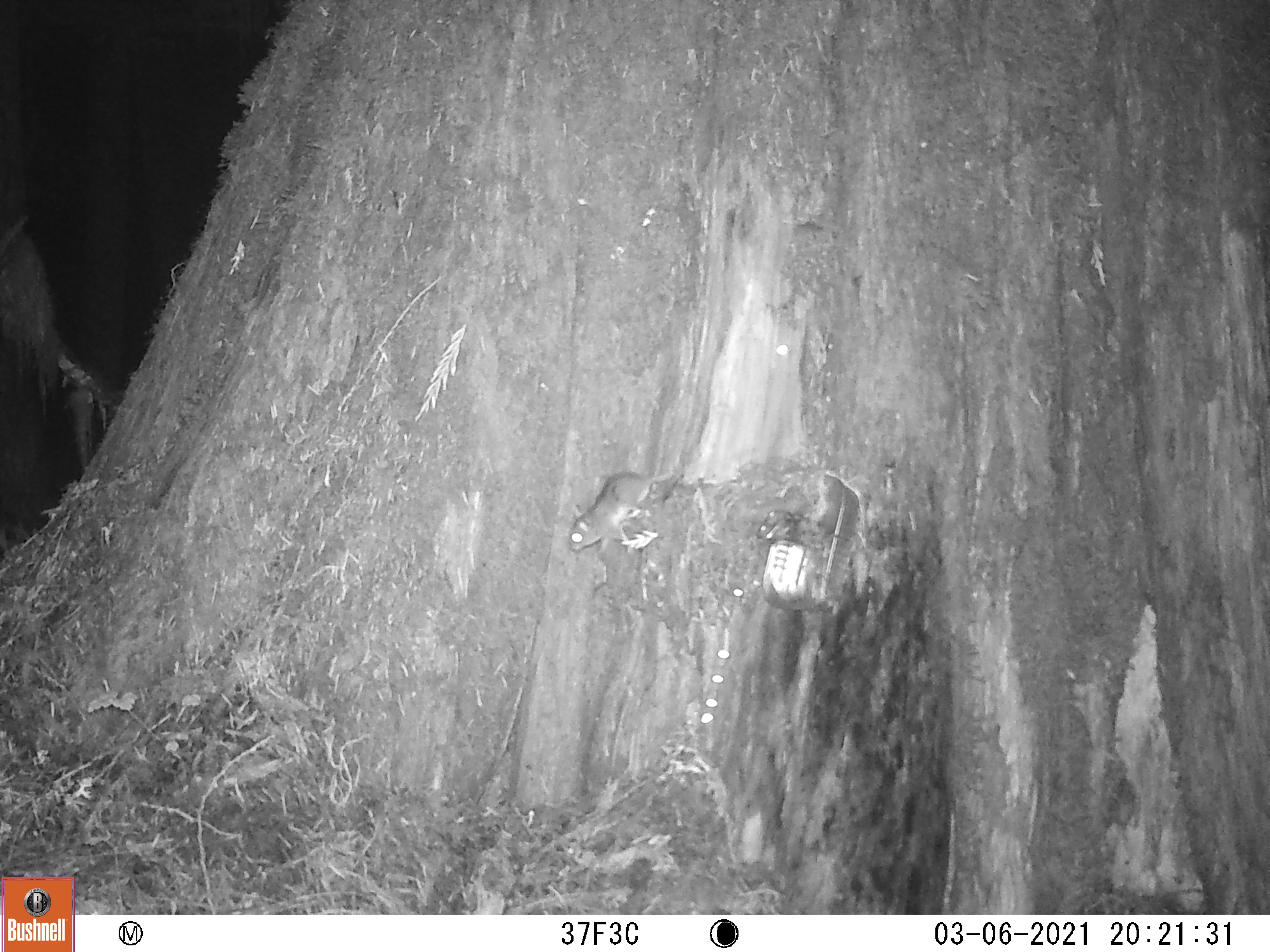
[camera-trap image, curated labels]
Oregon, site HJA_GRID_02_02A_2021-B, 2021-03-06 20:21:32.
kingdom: Animalia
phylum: Chordata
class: Mammalia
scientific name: Mammalia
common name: small mammal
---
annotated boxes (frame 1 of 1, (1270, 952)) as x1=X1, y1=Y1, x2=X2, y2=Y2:
small mammal: x1=554, y1=452, x2=718, y2=570